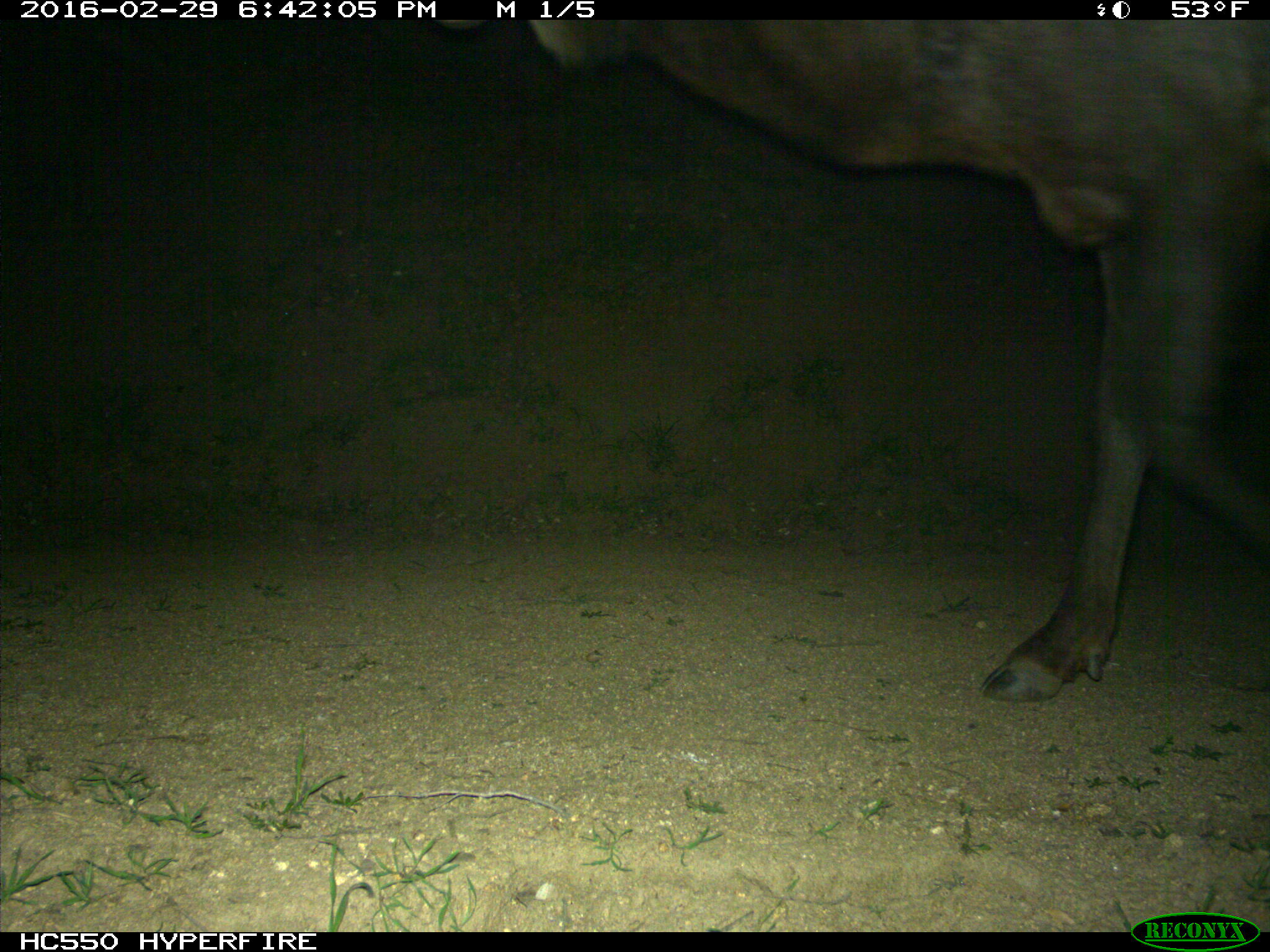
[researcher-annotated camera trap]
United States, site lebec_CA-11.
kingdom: Animalia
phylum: Chordata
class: Mammalia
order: Artiodactyla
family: Cervidae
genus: Cervus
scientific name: Cervus canadensis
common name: elk